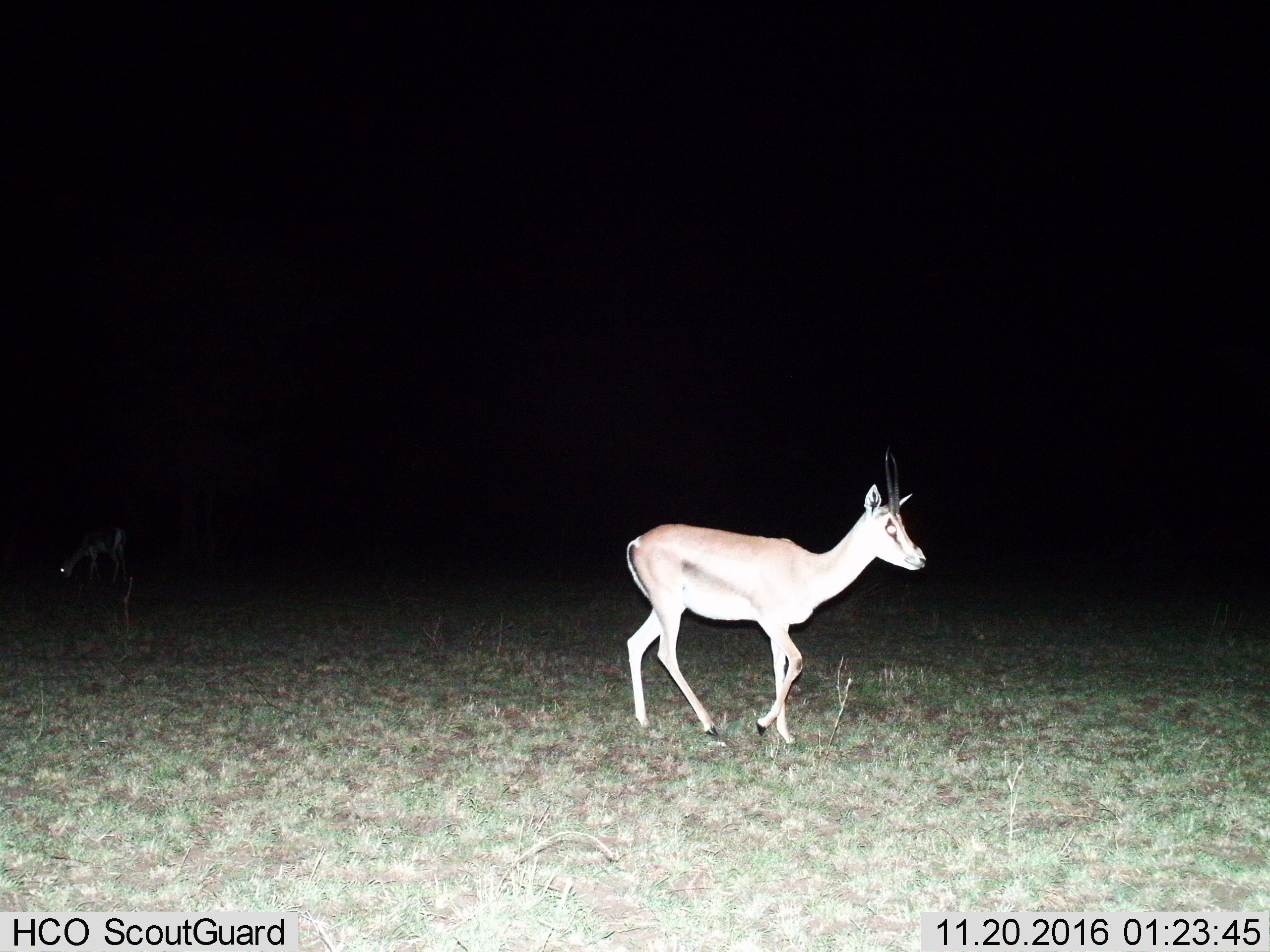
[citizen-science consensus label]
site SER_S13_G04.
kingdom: Animalia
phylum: Chordata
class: Mammalia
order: Artiodactyla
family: Bovidae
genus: Eudorcas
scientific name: Eudorcas thomsonii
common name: thomson's gazelle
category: gazellethomsons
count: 2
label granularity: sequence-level